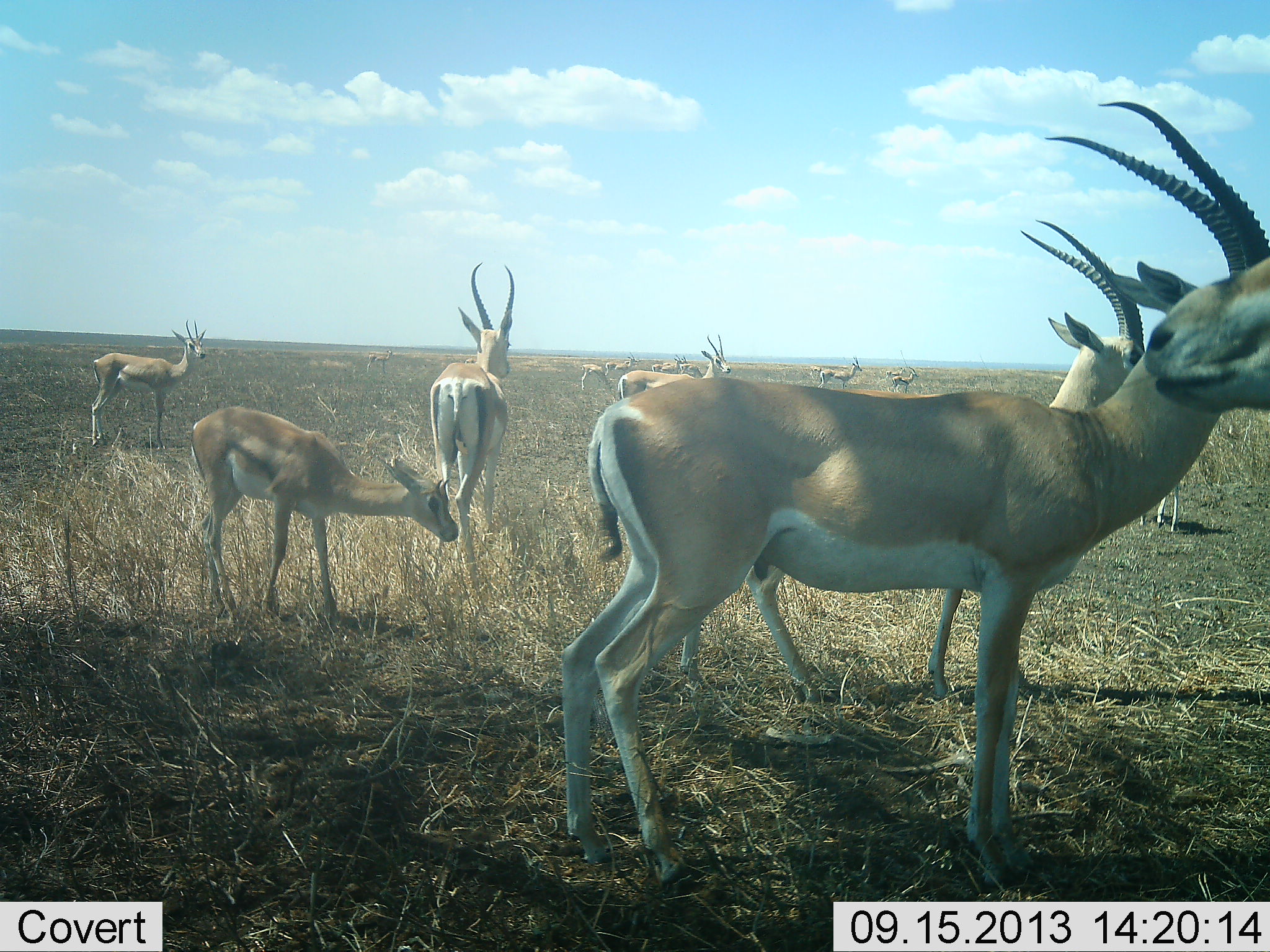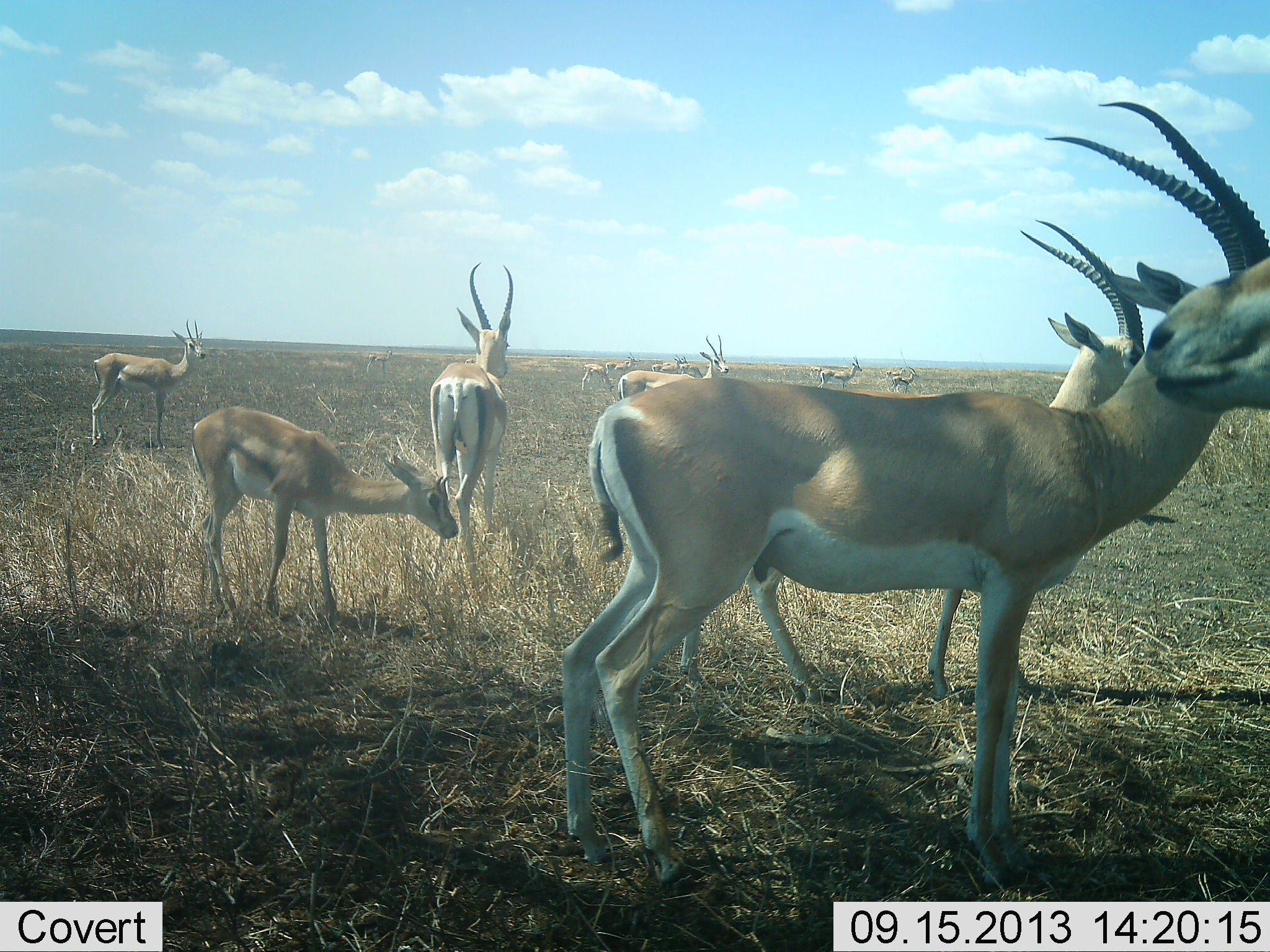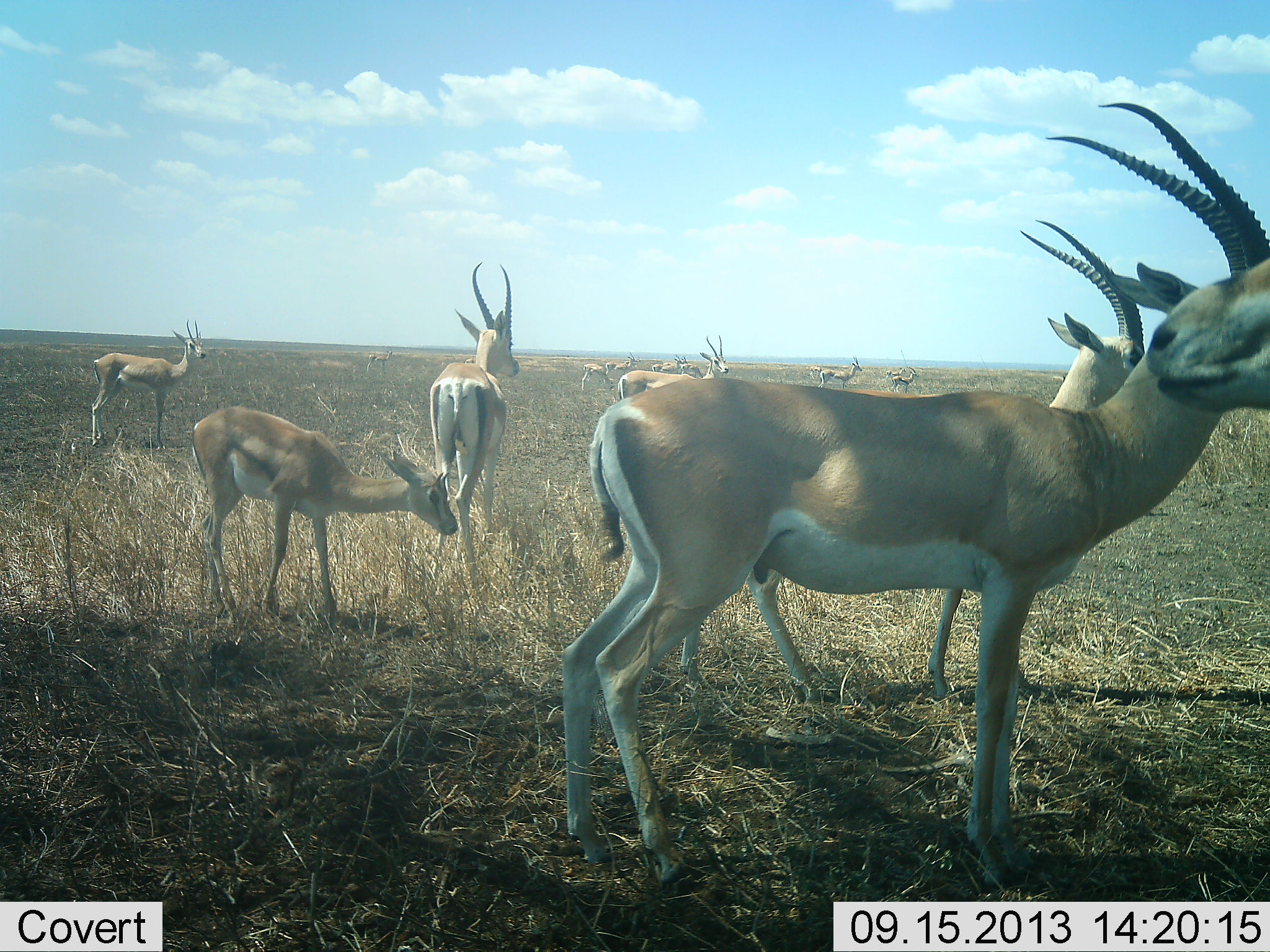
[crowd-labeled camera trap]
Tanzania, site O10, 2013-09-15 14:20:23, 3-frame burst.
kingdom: Animalia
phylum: Chordata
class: Mammalia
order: Artiodactyla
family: Bovidae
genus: Nanger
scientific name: Nanger granti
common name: grant's gazelle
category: gazellegrants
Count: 11-50.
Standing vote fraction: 87%.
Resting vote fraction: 4%.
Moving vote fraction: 43%.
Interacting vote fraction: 0%.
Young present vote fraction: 30%.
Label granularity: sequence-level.